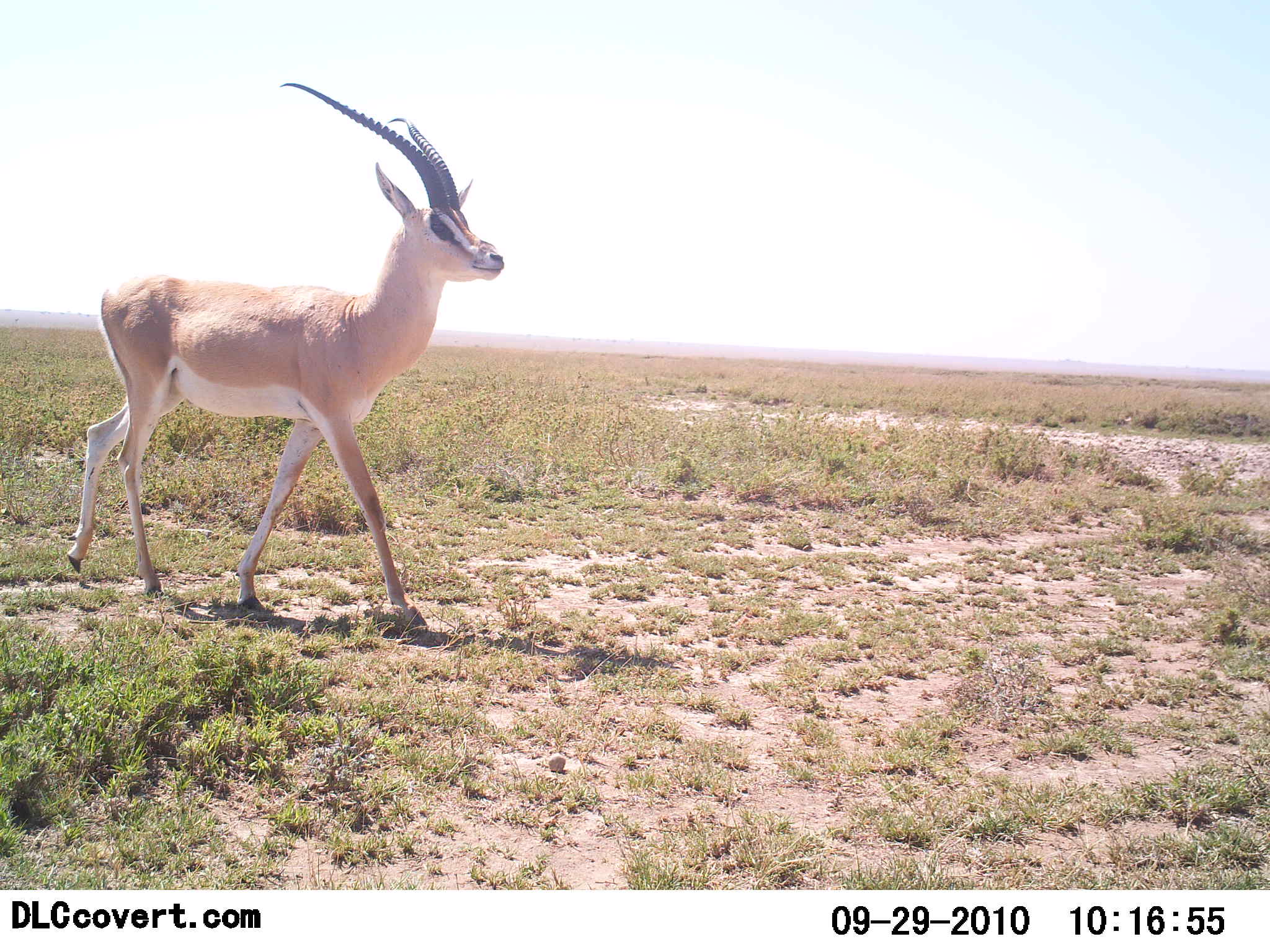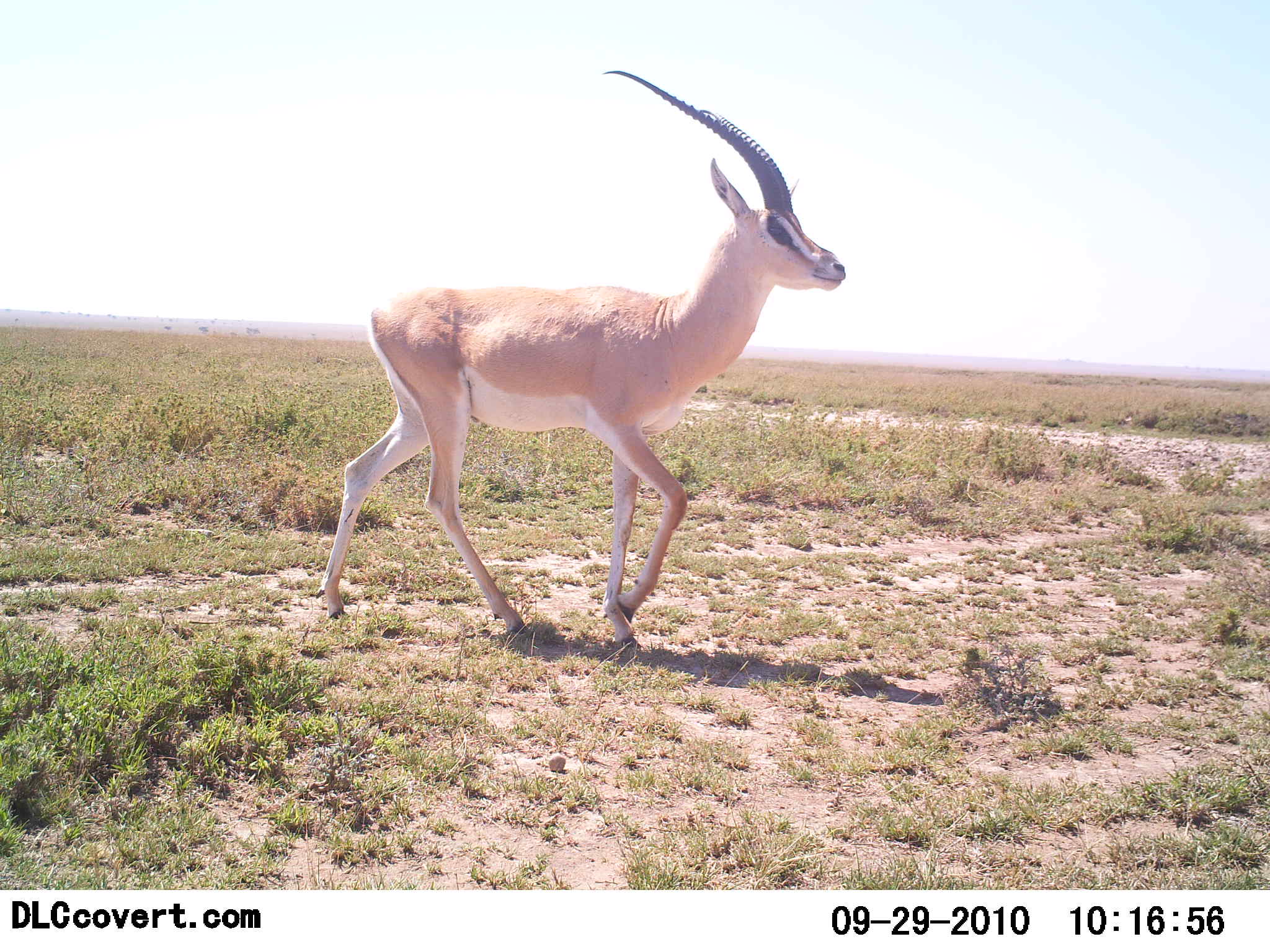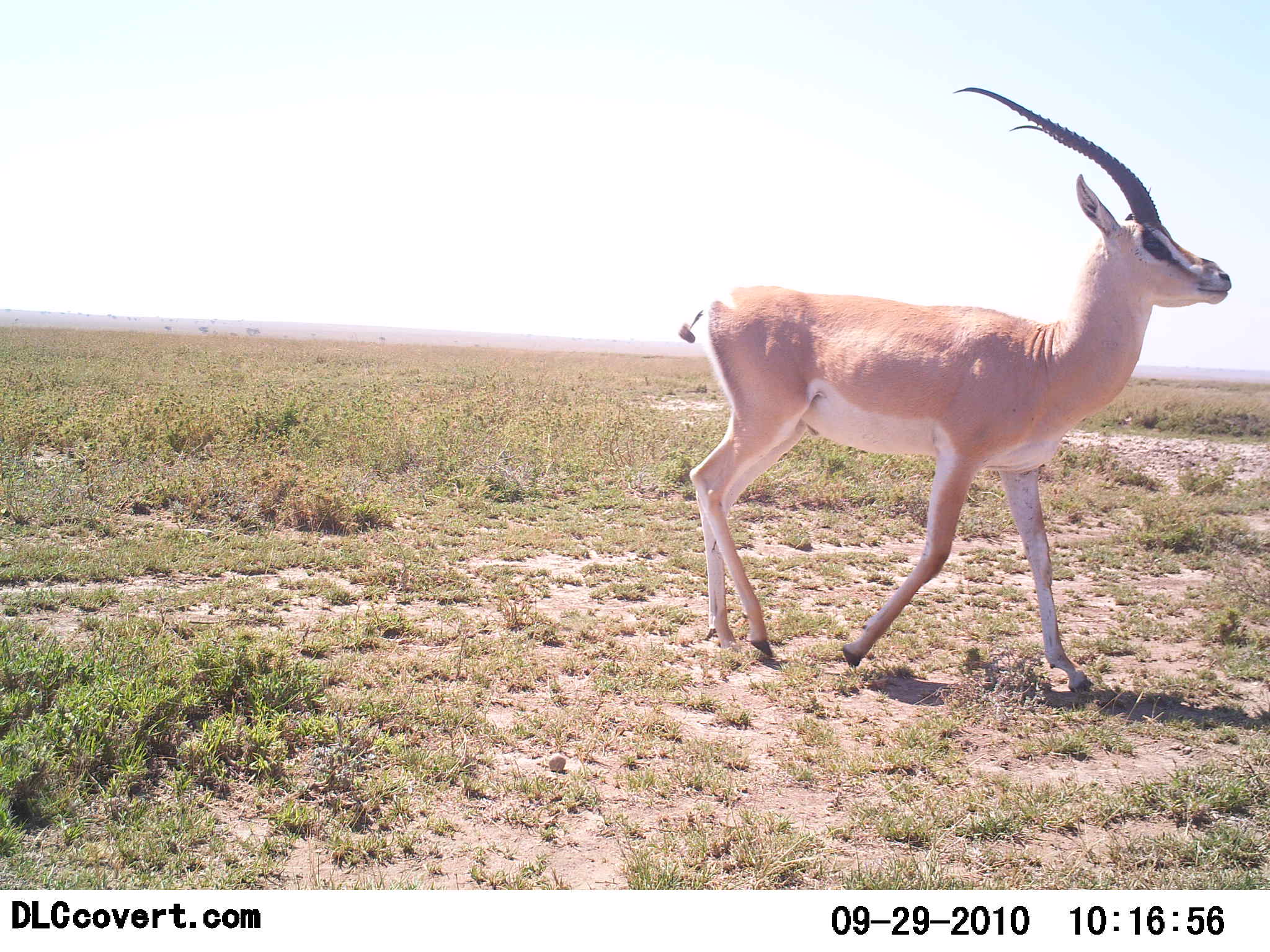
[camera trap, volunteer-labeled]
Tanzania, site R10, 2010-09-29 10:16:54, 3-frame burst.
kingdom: Animalia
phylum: Chordata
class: Mammalia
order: Artiodactyla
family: Bovidae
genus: Nanger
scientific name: Nanger granti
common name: grant's gazelle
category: gazellegrants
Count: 1.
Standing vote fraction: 8%.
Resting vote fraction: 0%.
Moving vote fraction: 92%.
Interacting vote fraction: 0%.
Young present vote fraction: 0%.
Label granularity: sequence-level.